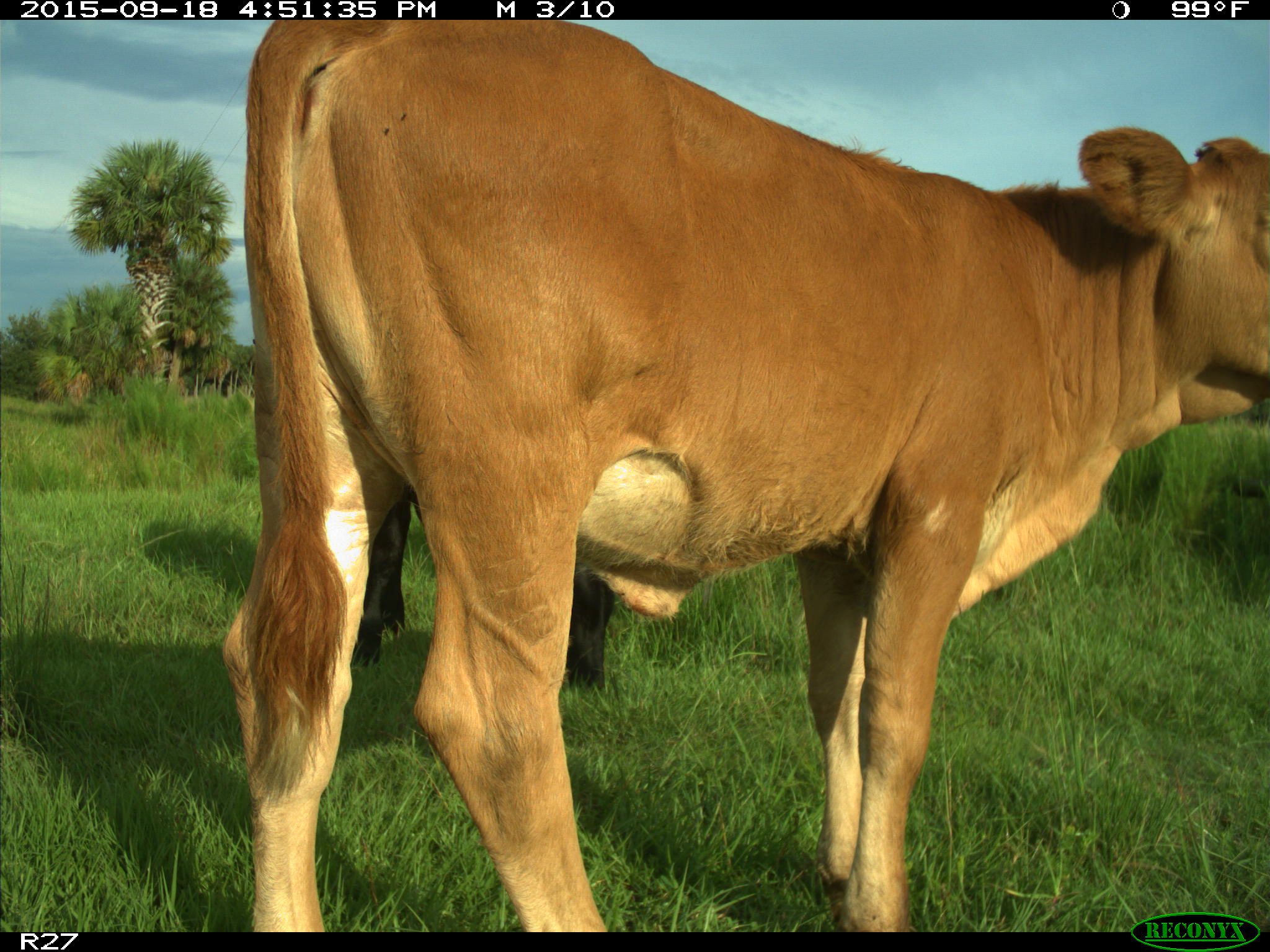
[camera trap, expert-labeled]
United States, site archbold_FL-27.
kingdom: Animalia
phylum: Chordata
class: Mammalia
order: Artiodactyla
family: Bovidae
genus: Bos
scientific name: Bos taurus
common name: domestic cow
Bos taurus (domestic cow).